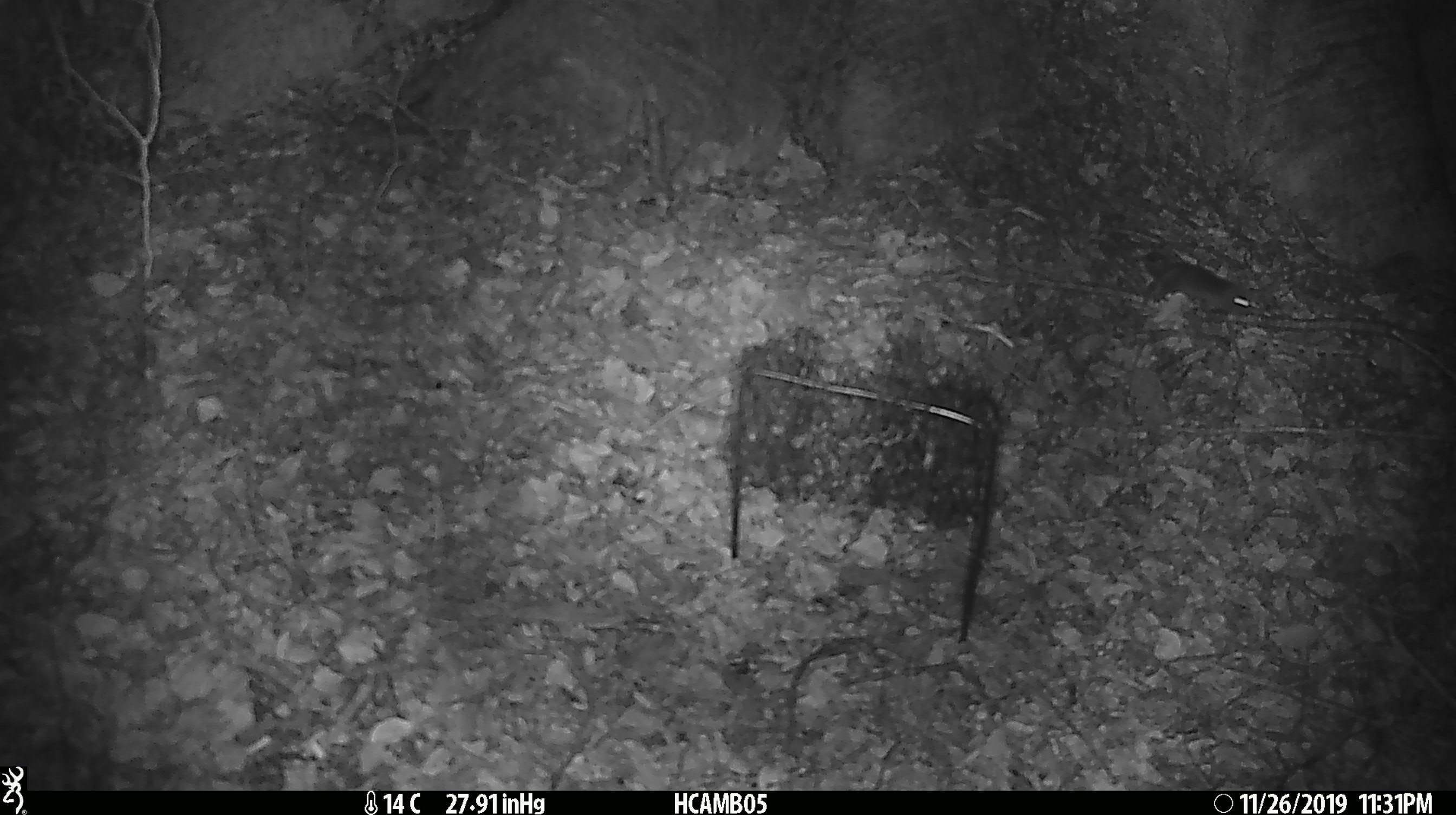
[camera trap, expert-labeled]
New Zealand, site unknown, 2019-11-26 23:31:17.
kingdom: Animalia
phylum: Chordata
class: Mammalia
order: Rodentia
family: Muridae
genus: Mus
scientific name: Mus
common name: mouse